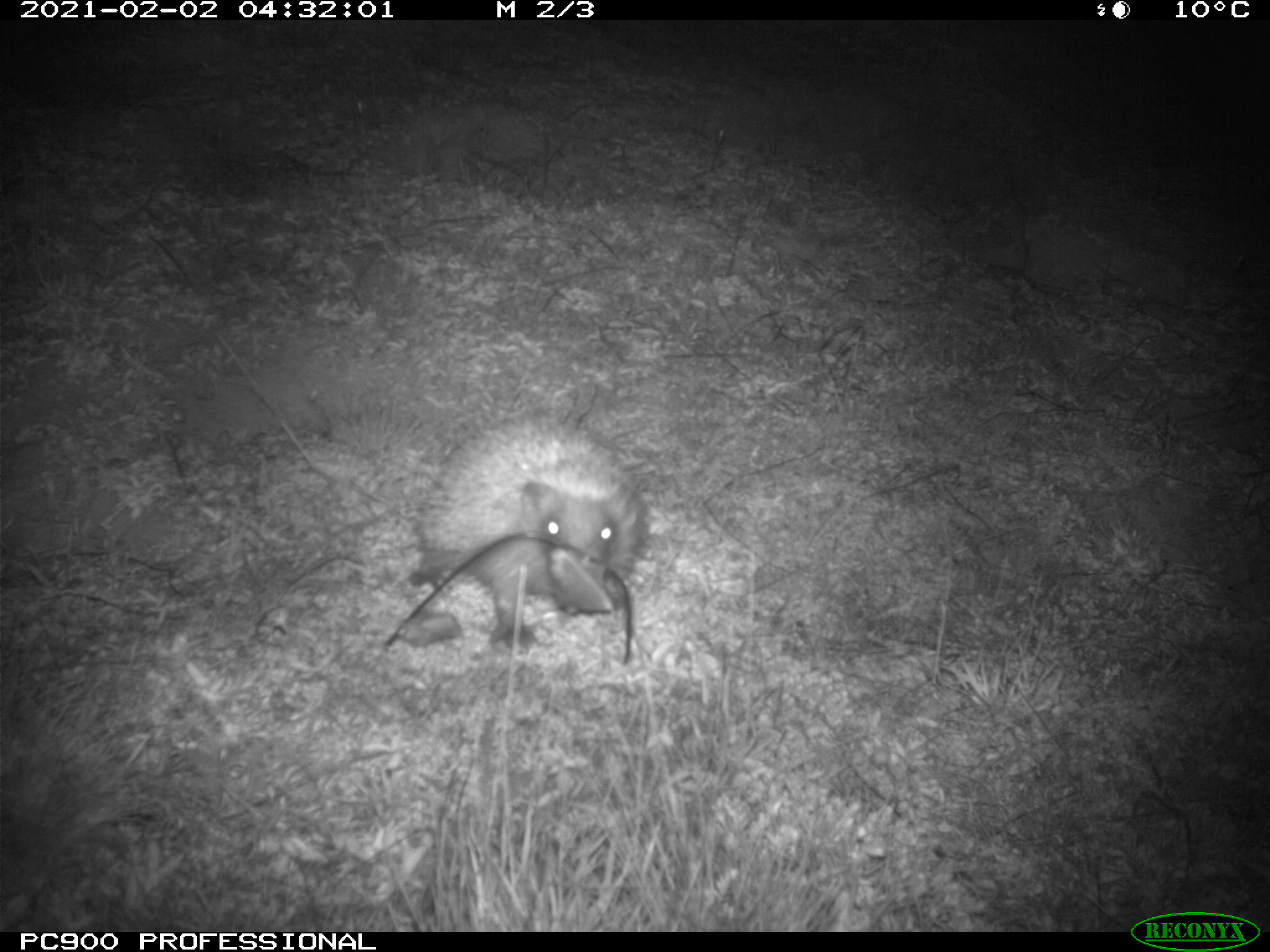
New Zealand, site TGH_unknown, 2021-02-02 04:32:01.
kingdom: Animalia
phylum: Chordata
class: Mammalia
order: Eulipotyphla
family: Erinaceidae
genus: Erinaceus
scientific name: Erinaceus europaeus europaeus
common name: european hedgehog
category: hedgehog